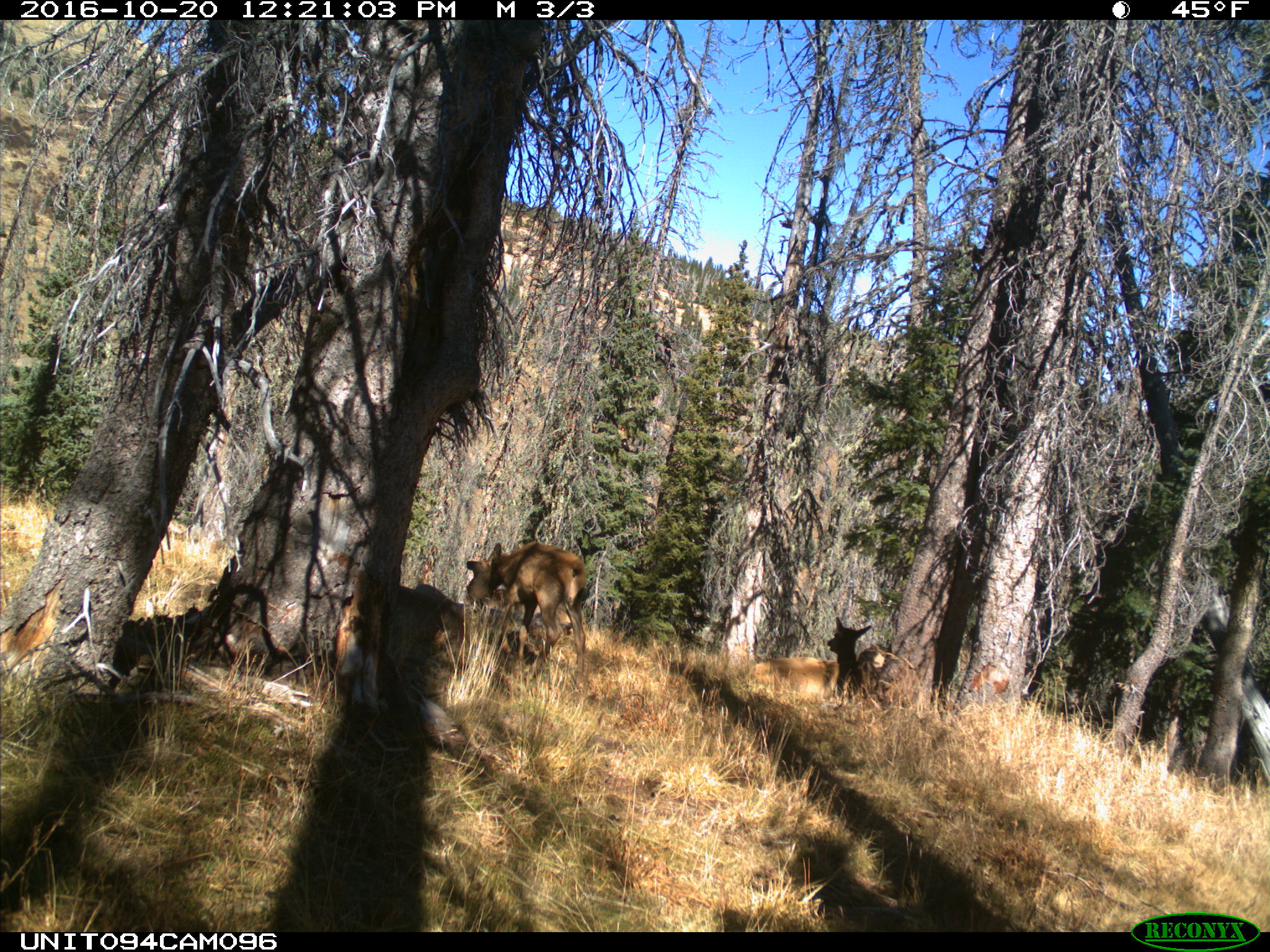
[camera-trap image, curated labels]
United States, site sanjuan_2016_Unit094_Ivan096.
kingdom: Animalia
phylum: Chordata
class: Mammalia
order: Artiodactyla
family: Cervidae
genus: Cervus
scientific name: Cervus elaphus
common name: red deer